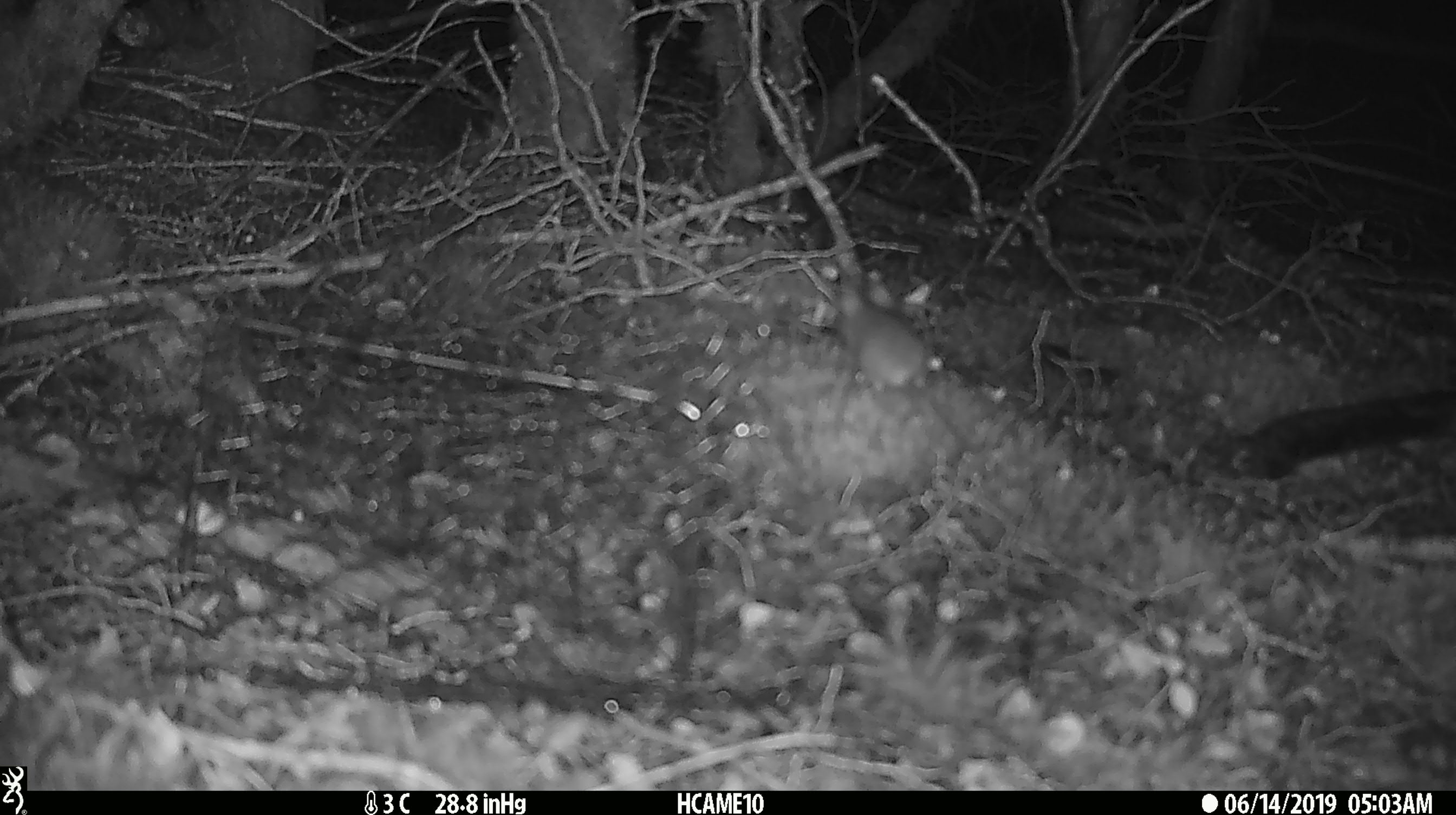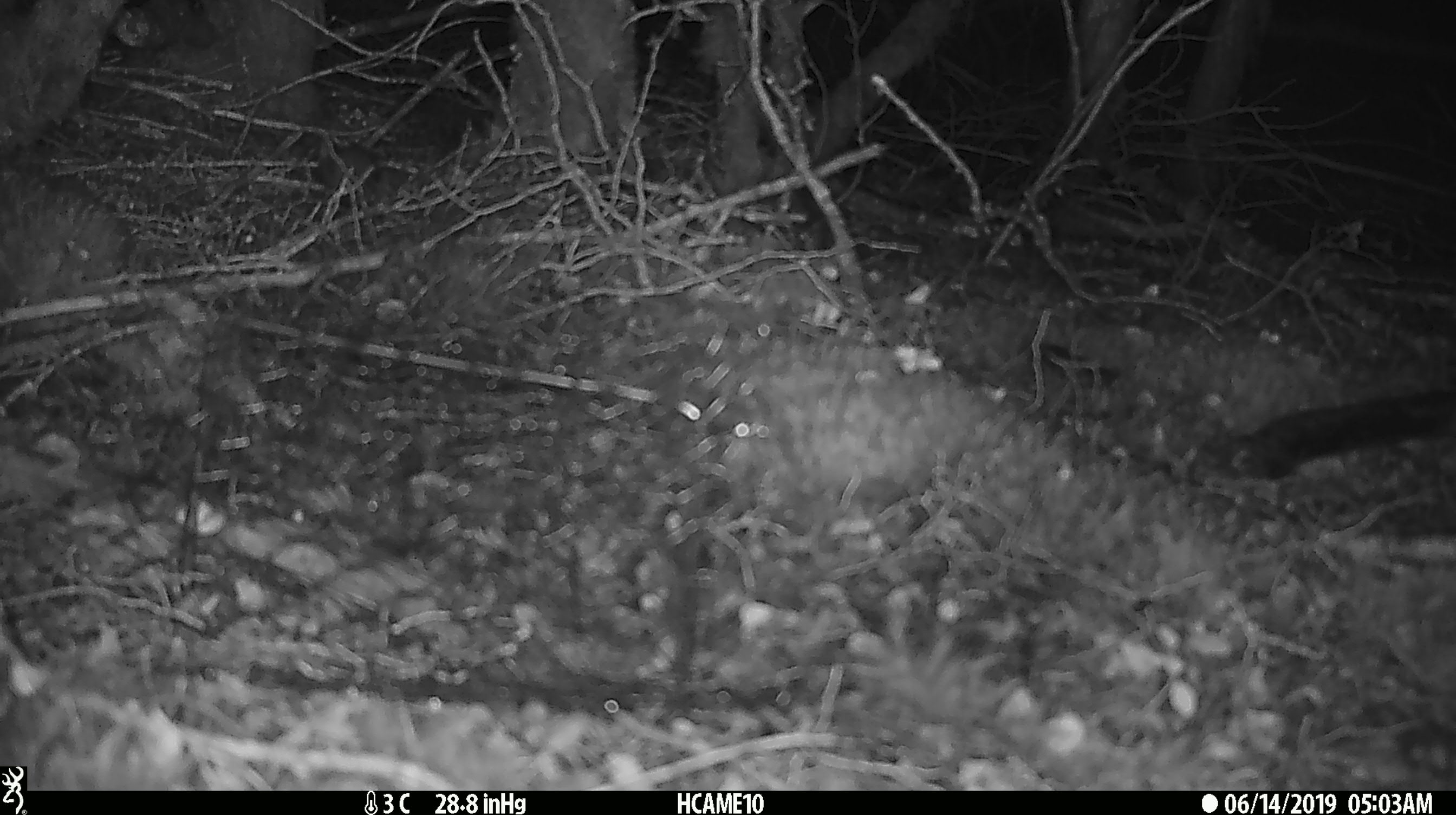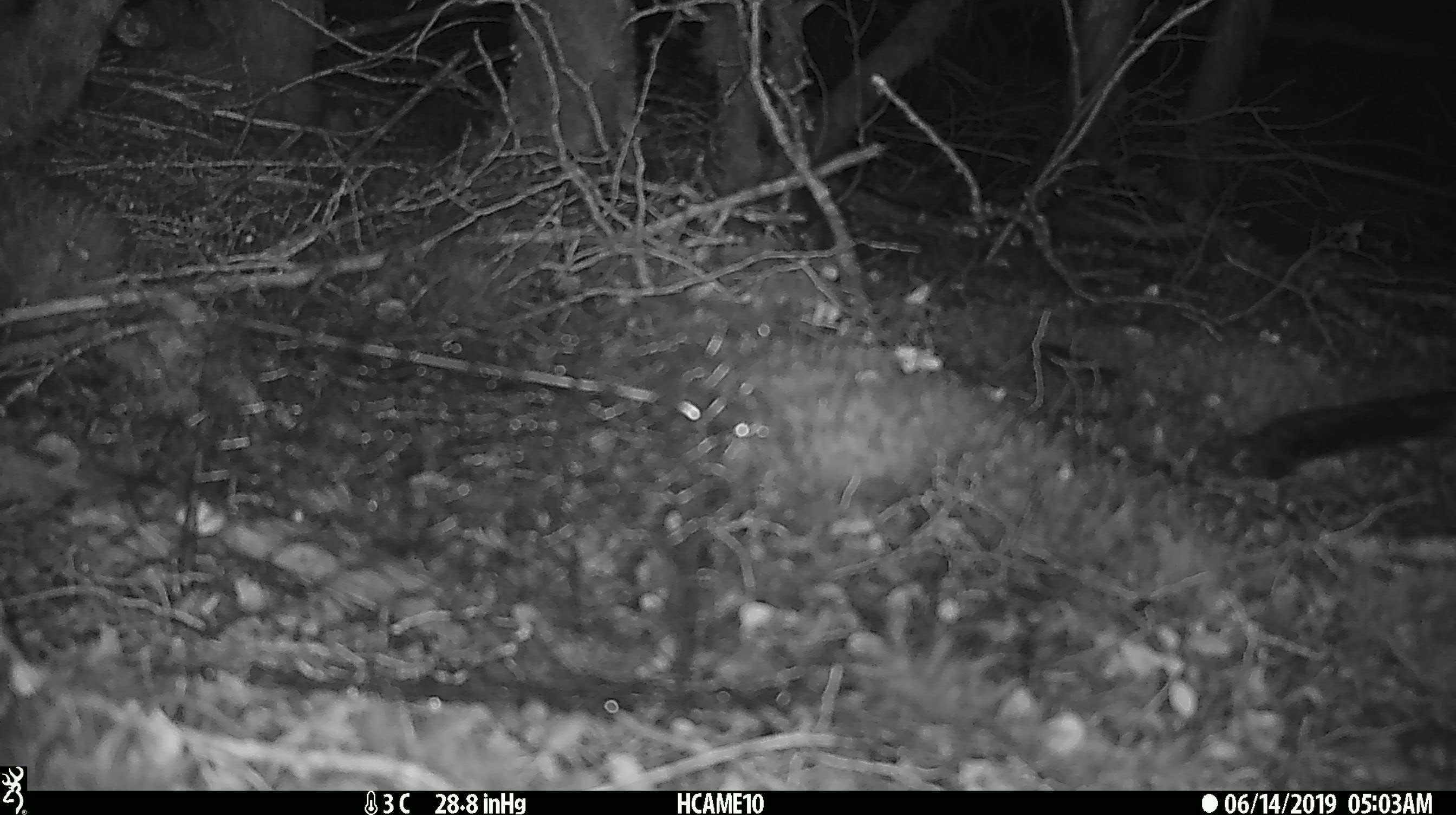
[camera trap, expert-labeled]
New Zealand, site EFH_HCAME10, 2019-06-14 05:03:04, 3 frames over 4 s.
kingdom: Animalia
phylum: Chordata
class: Mammalia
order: Rodentia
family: Muridae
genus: Mus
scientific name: Mus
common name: mouse